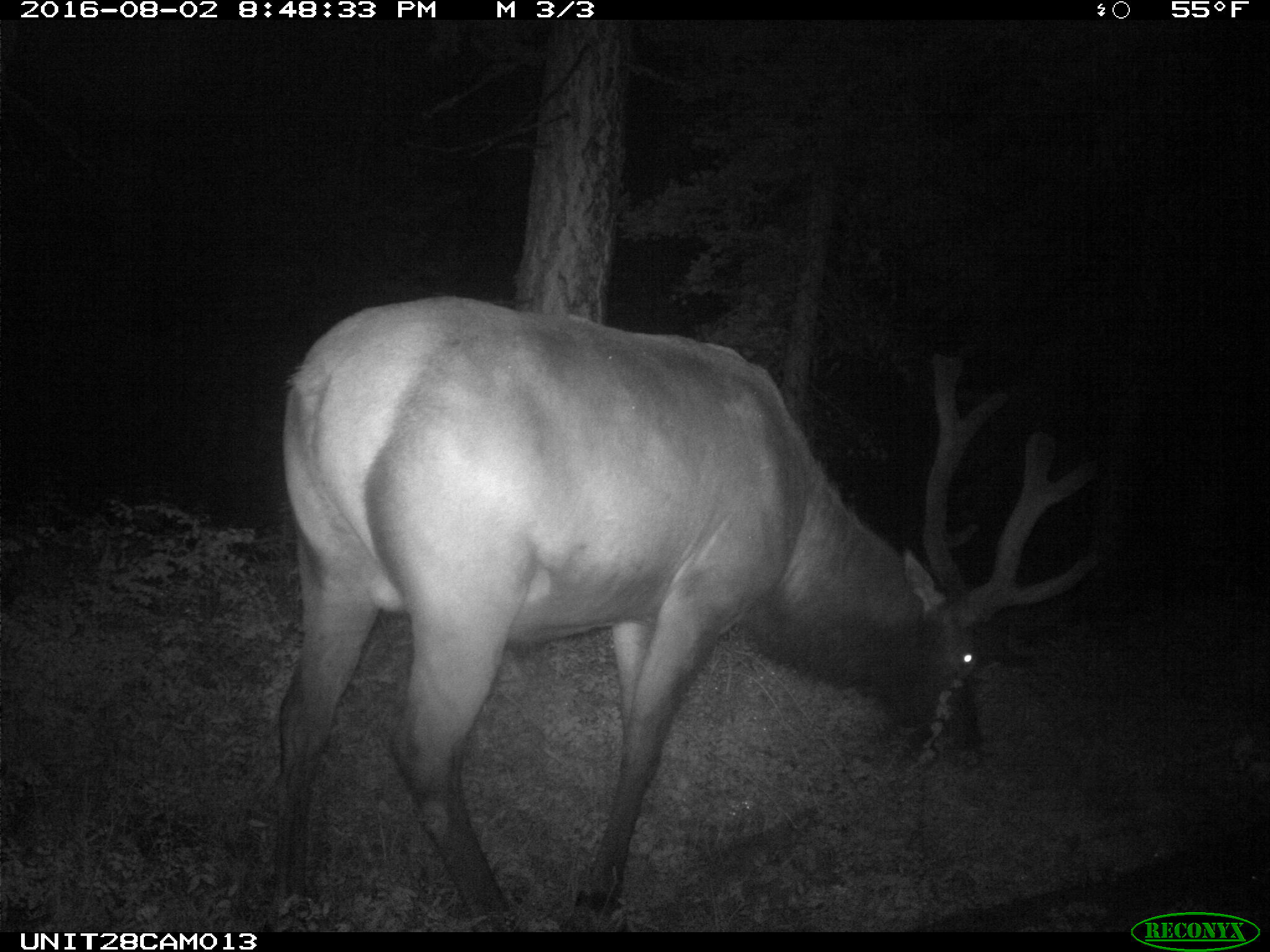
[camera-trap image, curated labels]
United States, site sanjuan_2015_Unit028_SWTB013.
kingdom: Animalia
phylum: Chordata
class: Mammalia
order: Artiodactyla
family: Cervidae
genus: Cervus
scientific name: Cervus elaphus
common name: red deer